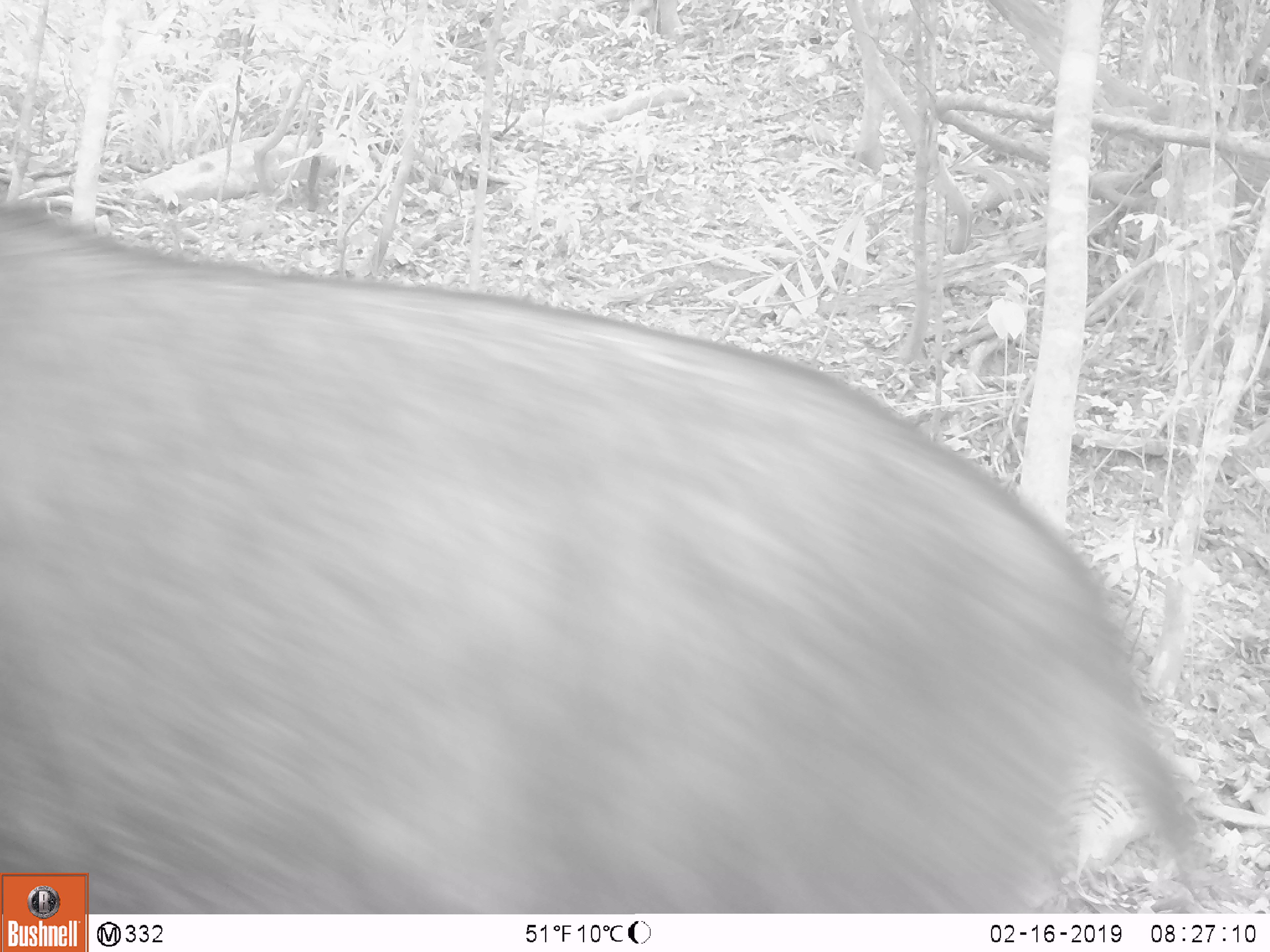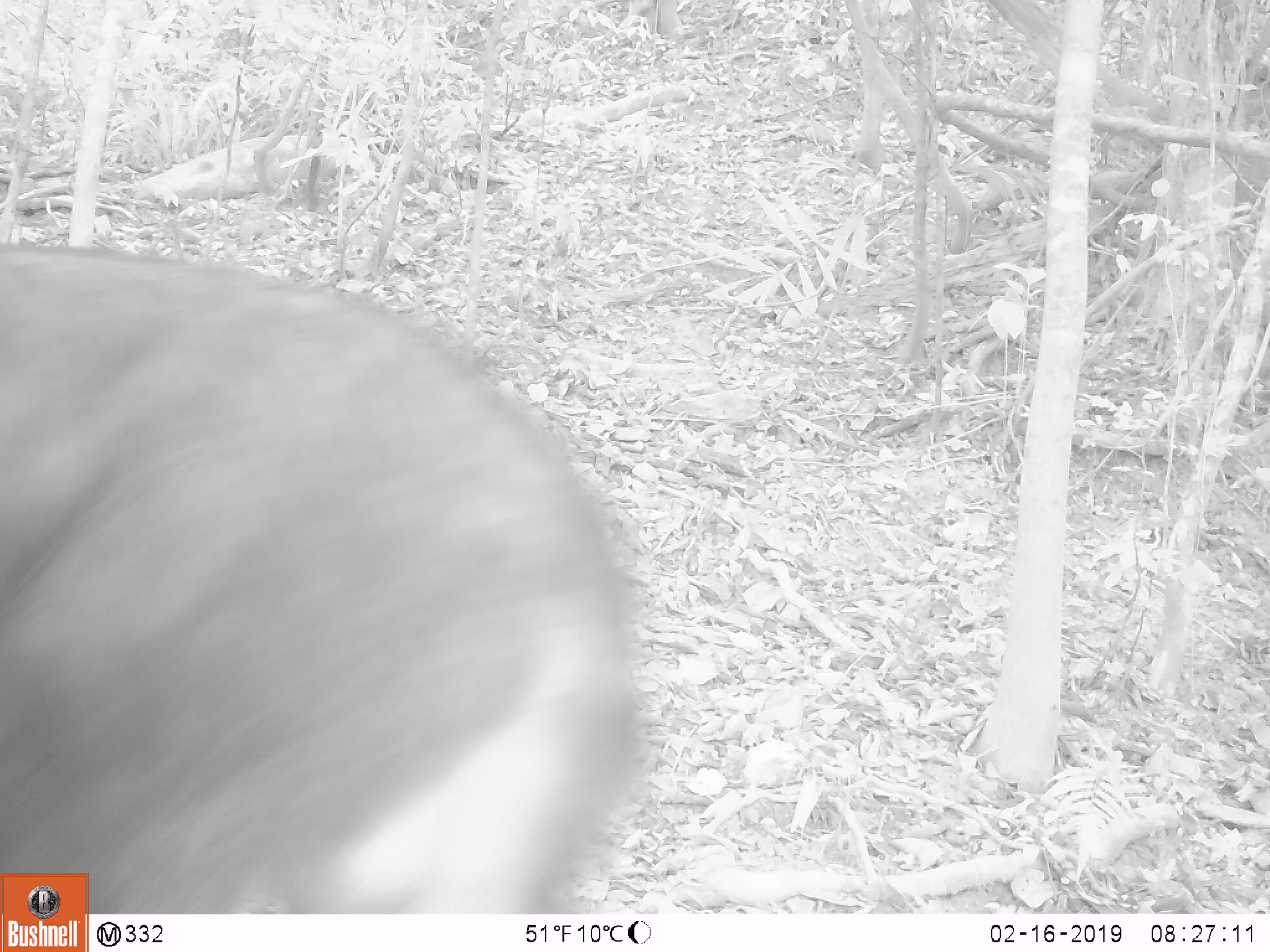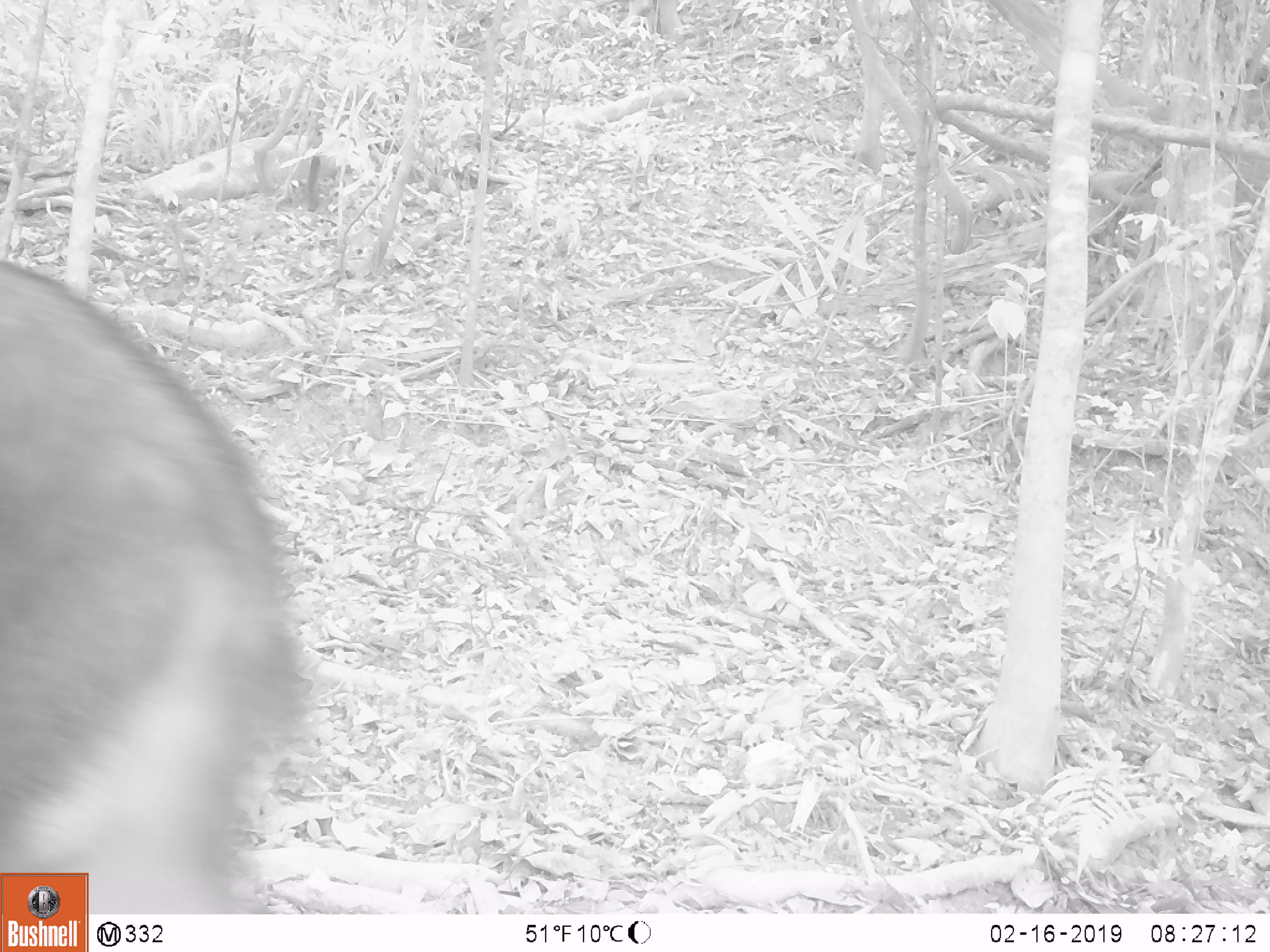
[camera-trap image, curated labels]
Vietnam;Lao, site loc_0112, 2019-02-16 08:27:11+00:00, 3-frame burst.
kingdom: Animalia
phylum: Chordata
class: Mammalia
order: Artiodactyla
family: Bovidae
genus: Capricornis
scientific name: Capricornis sumatraensis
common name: chinese serow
Chinese serow (Capricornis sumatraensis). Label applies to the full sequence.